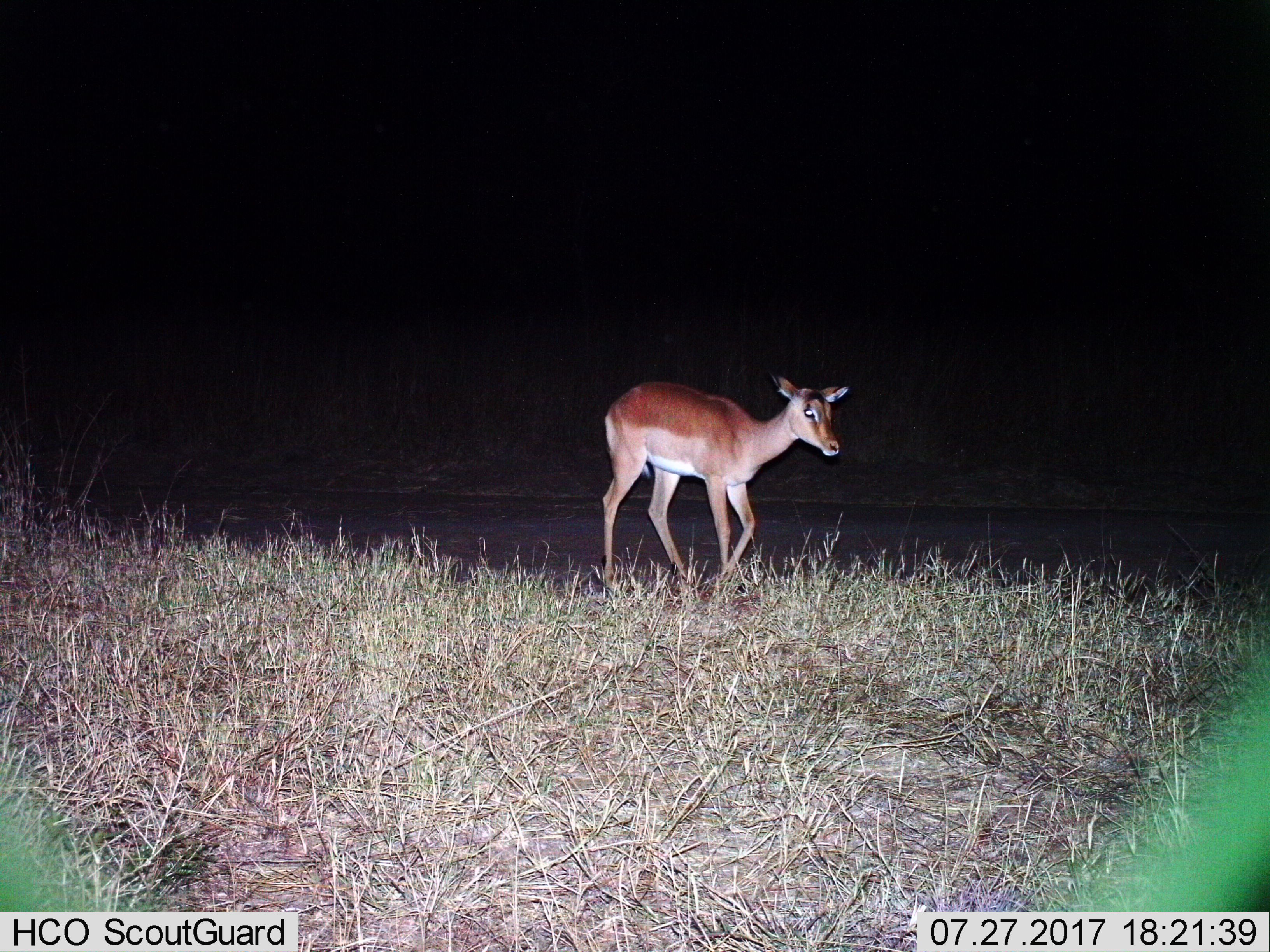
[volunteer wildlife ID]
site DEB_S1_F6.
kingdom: Animalia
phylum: Chordata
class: Mammalia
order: Artiodactyla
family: Bovidae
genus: Aepyceros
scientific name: Aepyceros melampus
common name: impala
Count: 1.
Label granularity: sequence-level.